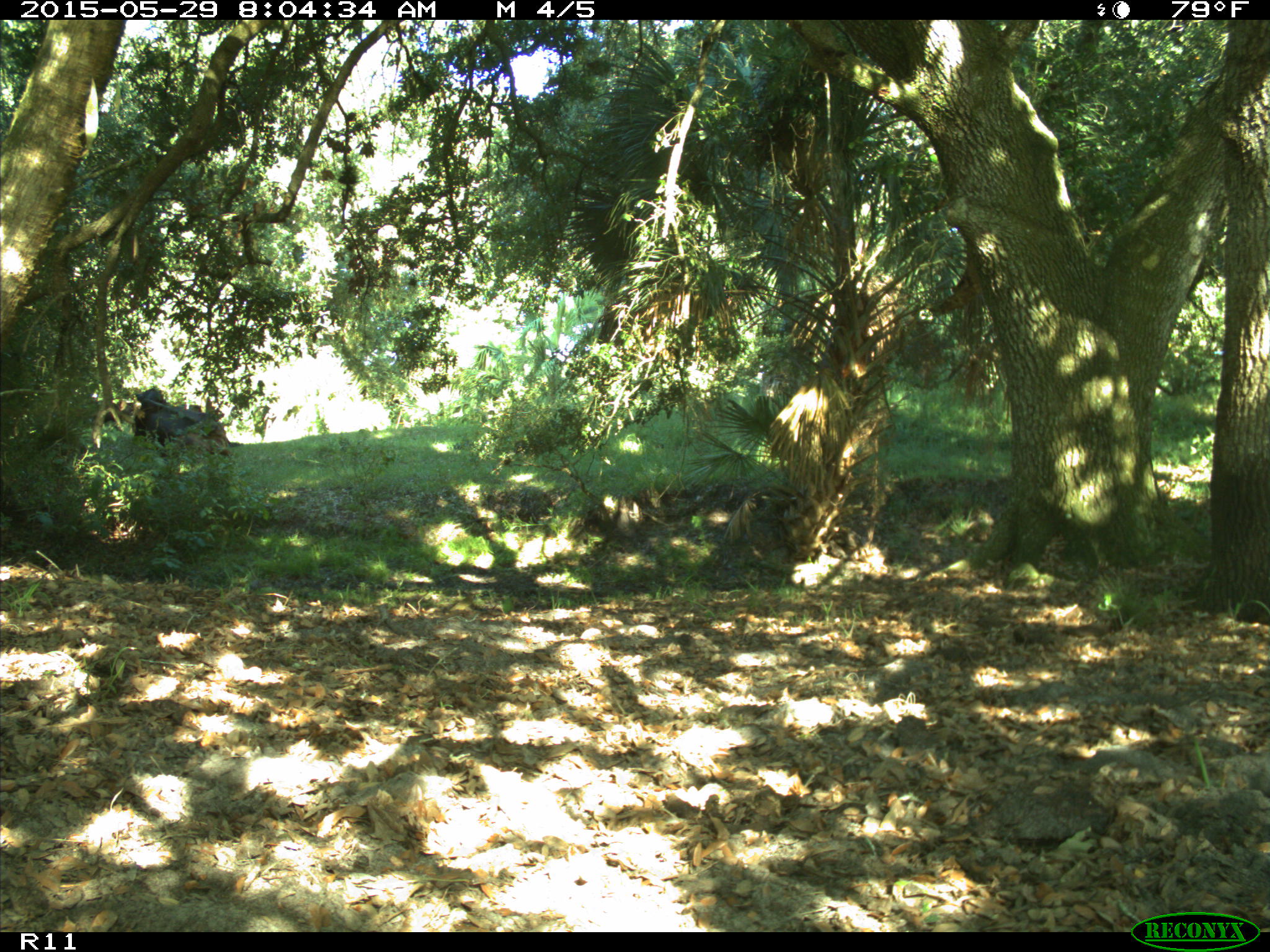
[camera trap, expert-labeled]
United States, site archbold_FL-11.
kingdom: Animalia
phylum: Chordata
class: Mammalia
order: Artiodactyla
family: Bovidae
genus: Bos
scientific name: Bos taurus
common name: domestic cow